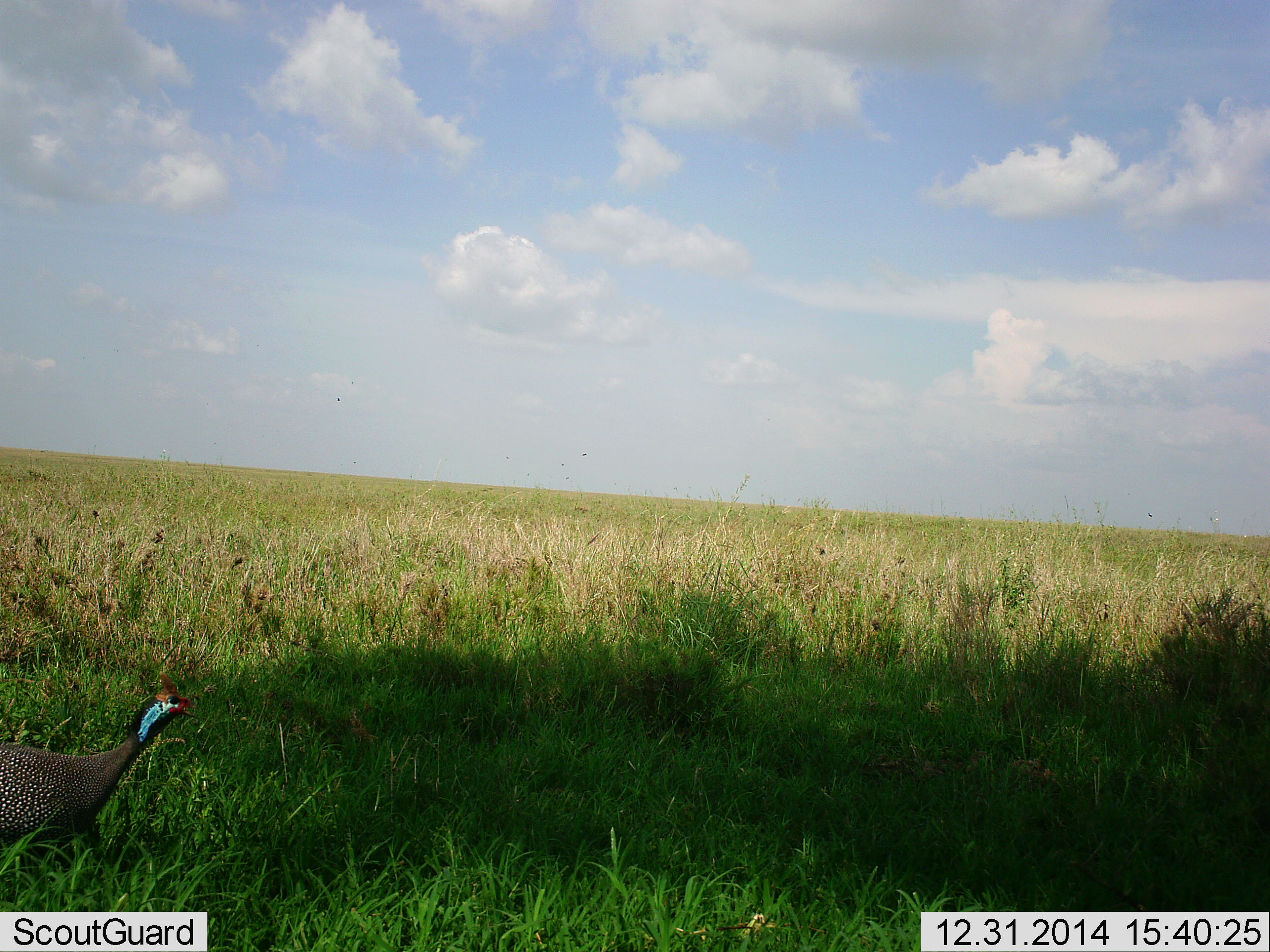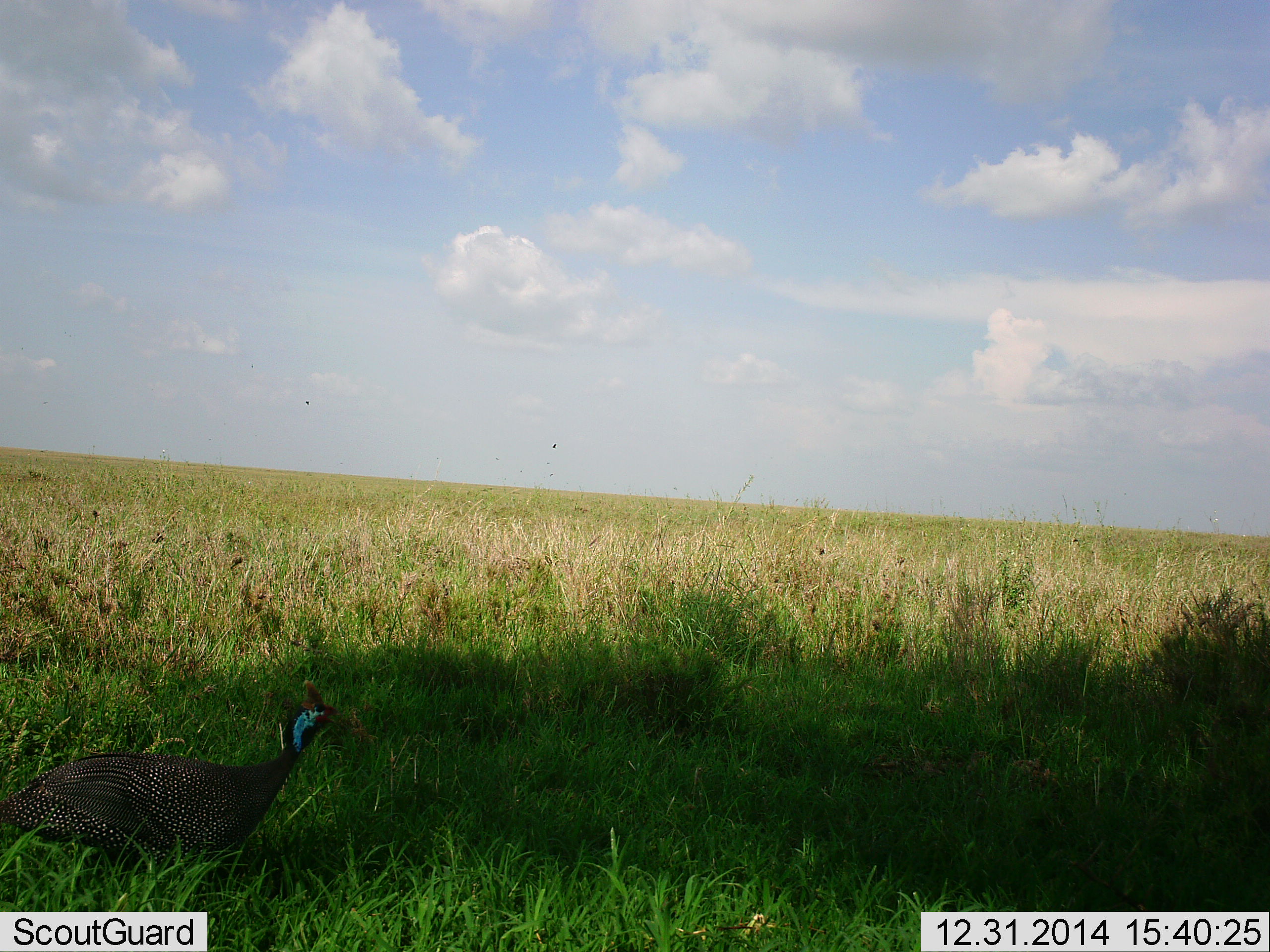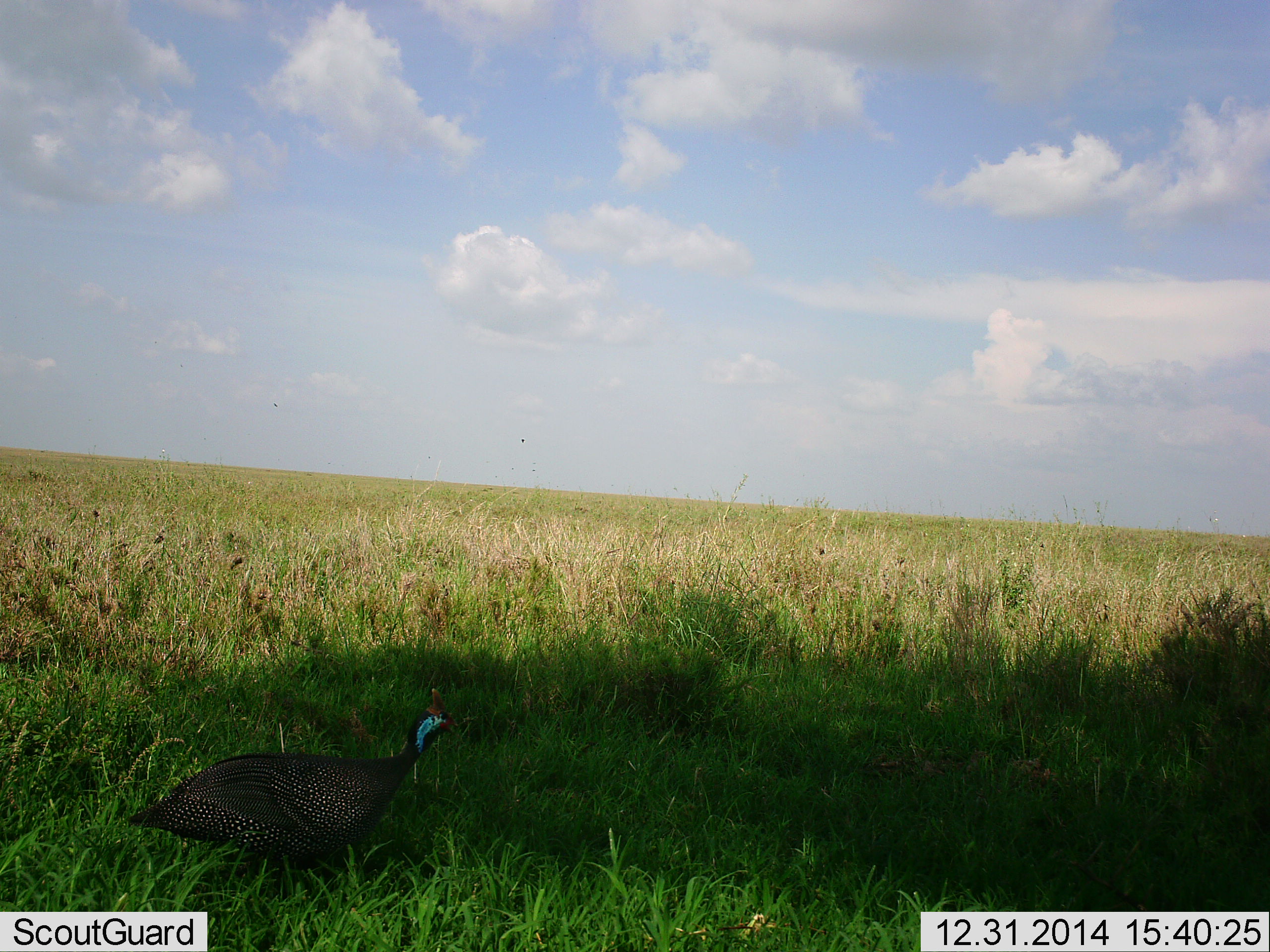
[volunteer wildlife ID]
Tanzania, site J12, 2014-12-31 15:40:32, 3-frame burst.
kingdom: Animalia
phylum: Chordata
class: Aves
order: Galliformes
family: Numididae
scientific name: Numididae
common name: guinea fowl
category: guineafowl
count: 1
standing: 0%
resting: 0%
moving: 100%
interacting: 0%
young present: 0%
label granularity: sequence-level